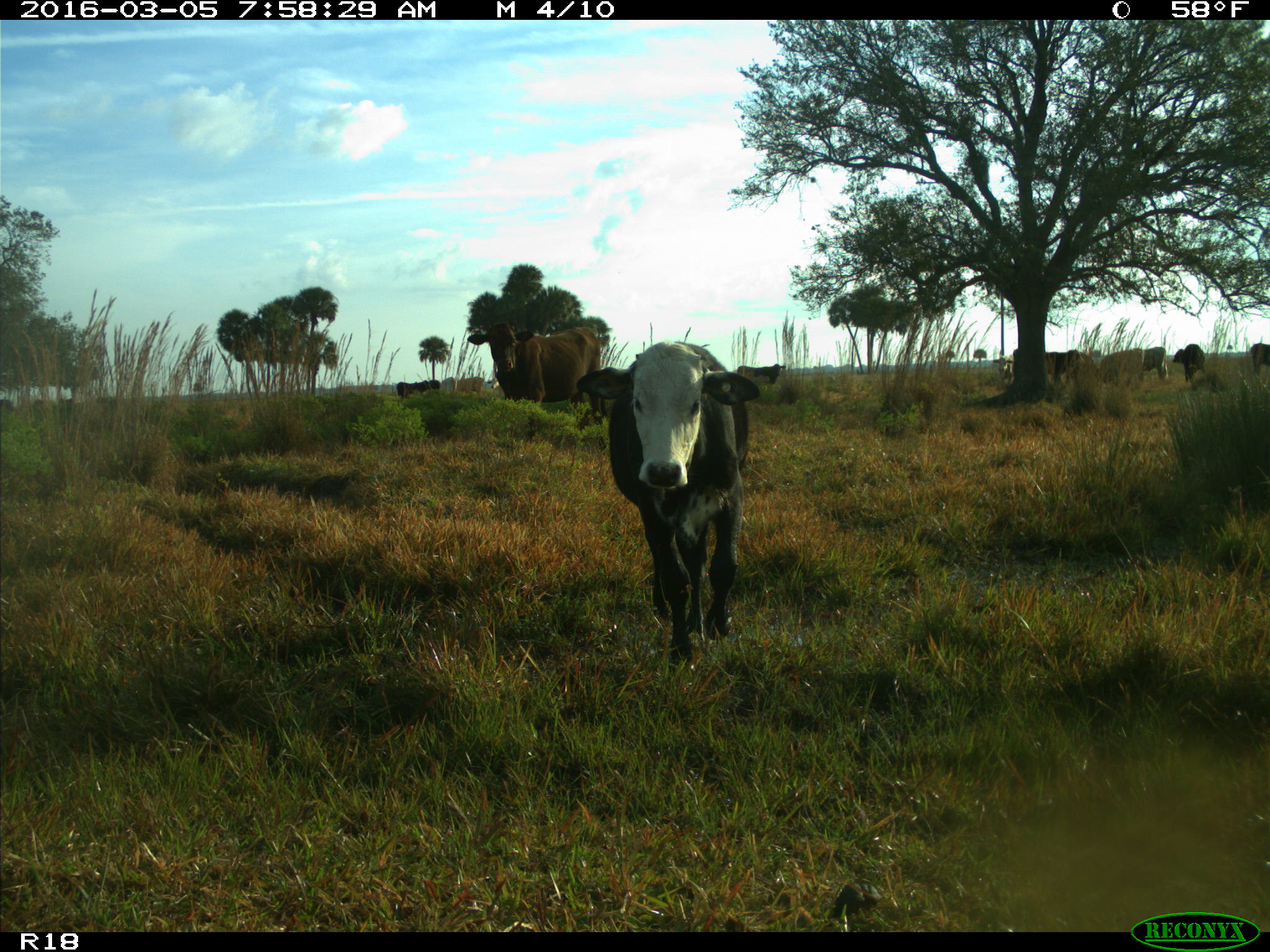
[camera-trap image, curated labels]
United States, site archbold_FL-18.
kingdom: Animalia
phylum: Chordata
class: Mammalia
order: Artiodactyla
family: Bovidae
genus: Bos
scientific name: Bos taurus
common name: domestic cow